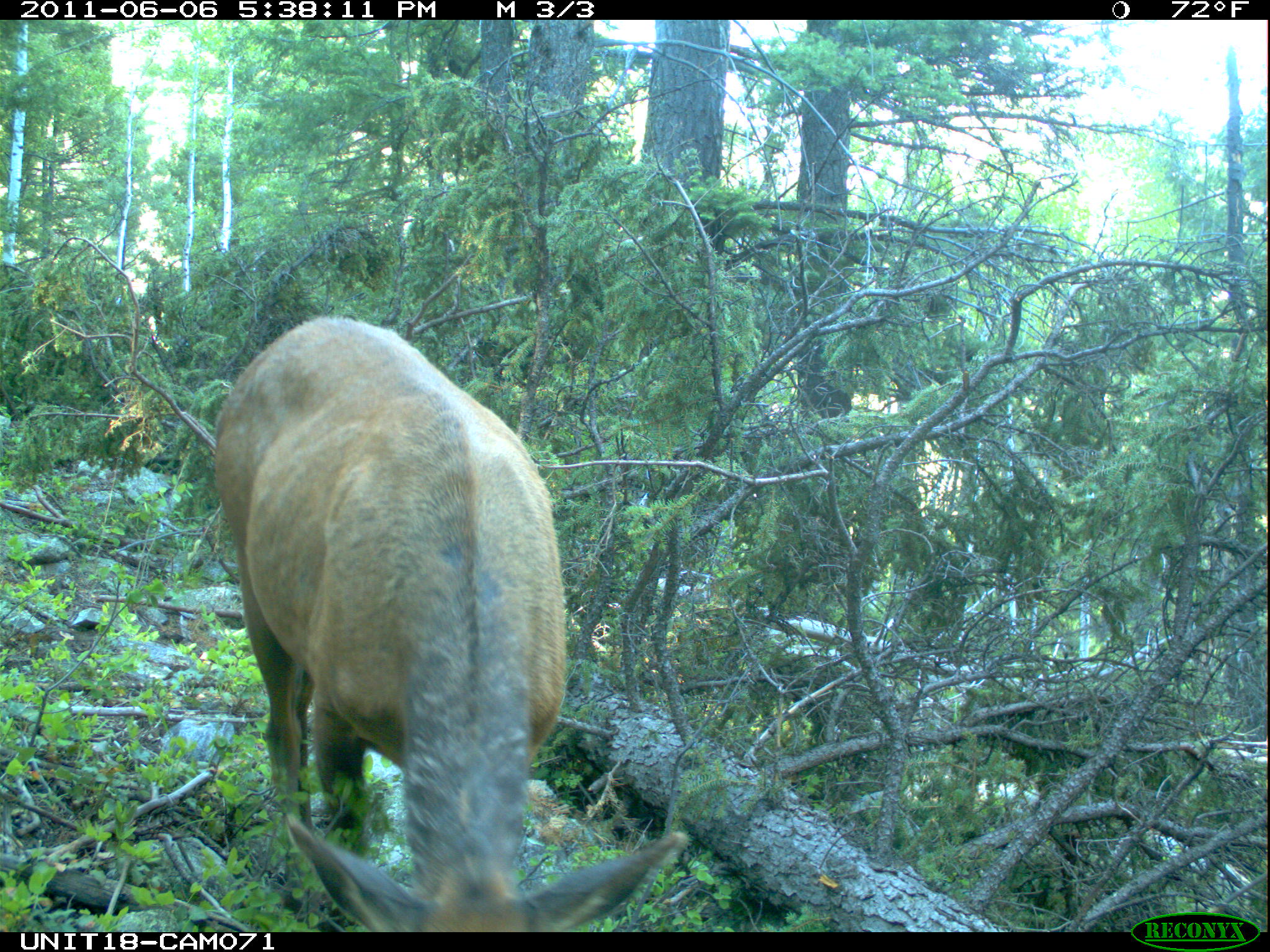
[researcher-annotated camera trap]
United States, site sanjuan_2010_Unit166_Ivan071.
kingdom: Animalia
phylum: Chordata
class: Mammalia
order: Artiodactyla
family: Cervidae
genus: Cervus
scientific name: Cervus elaphus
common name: red deer